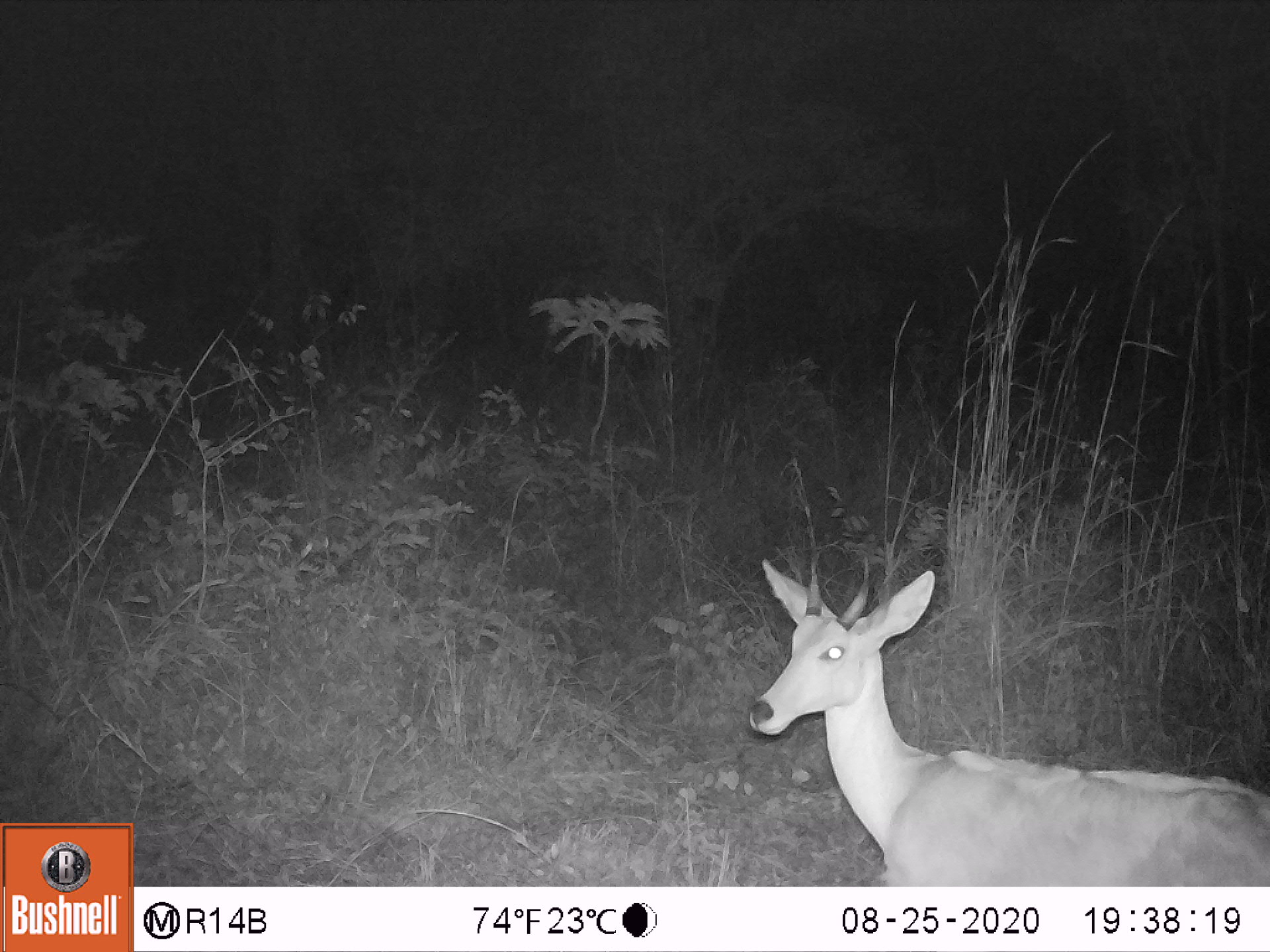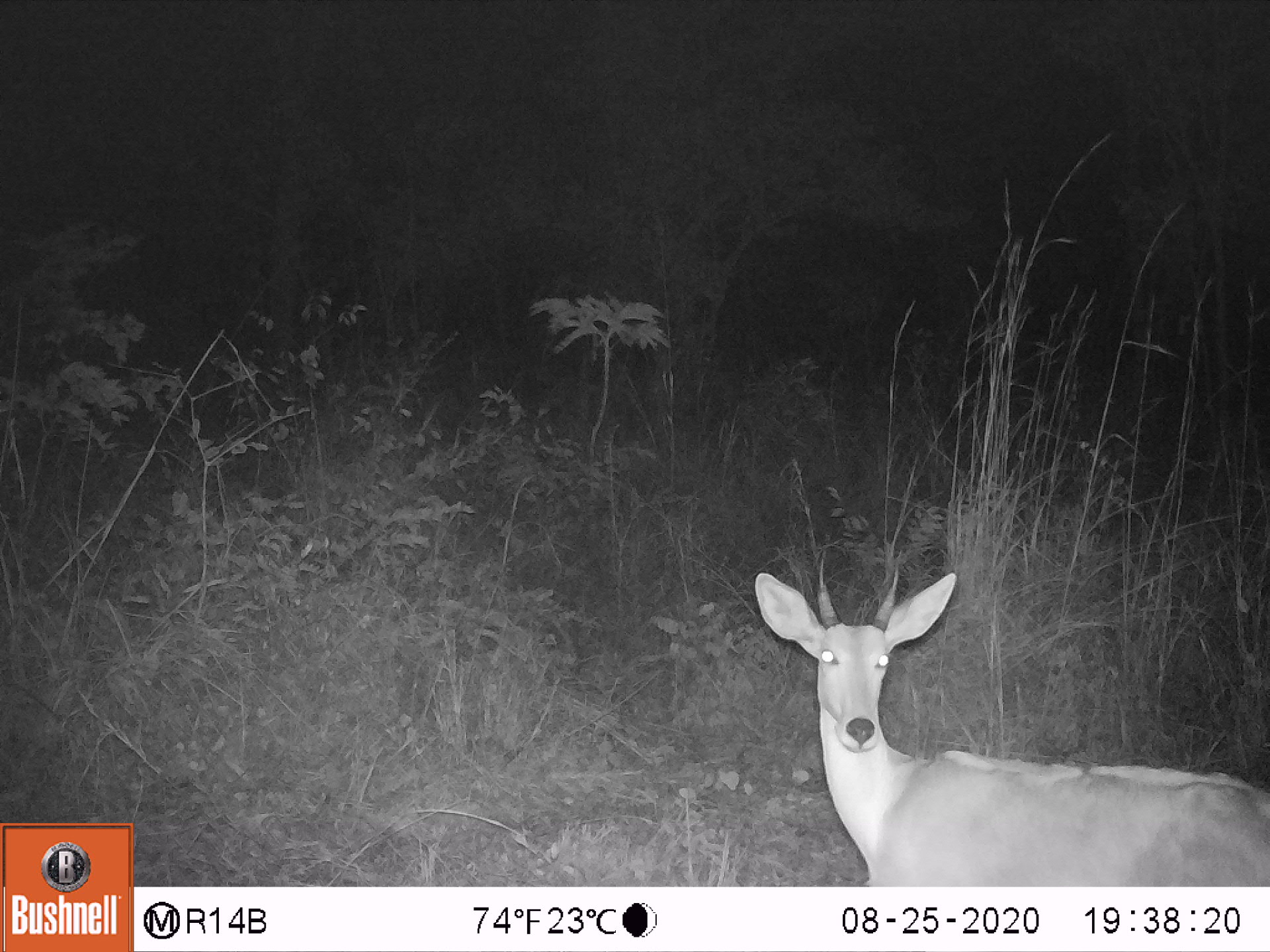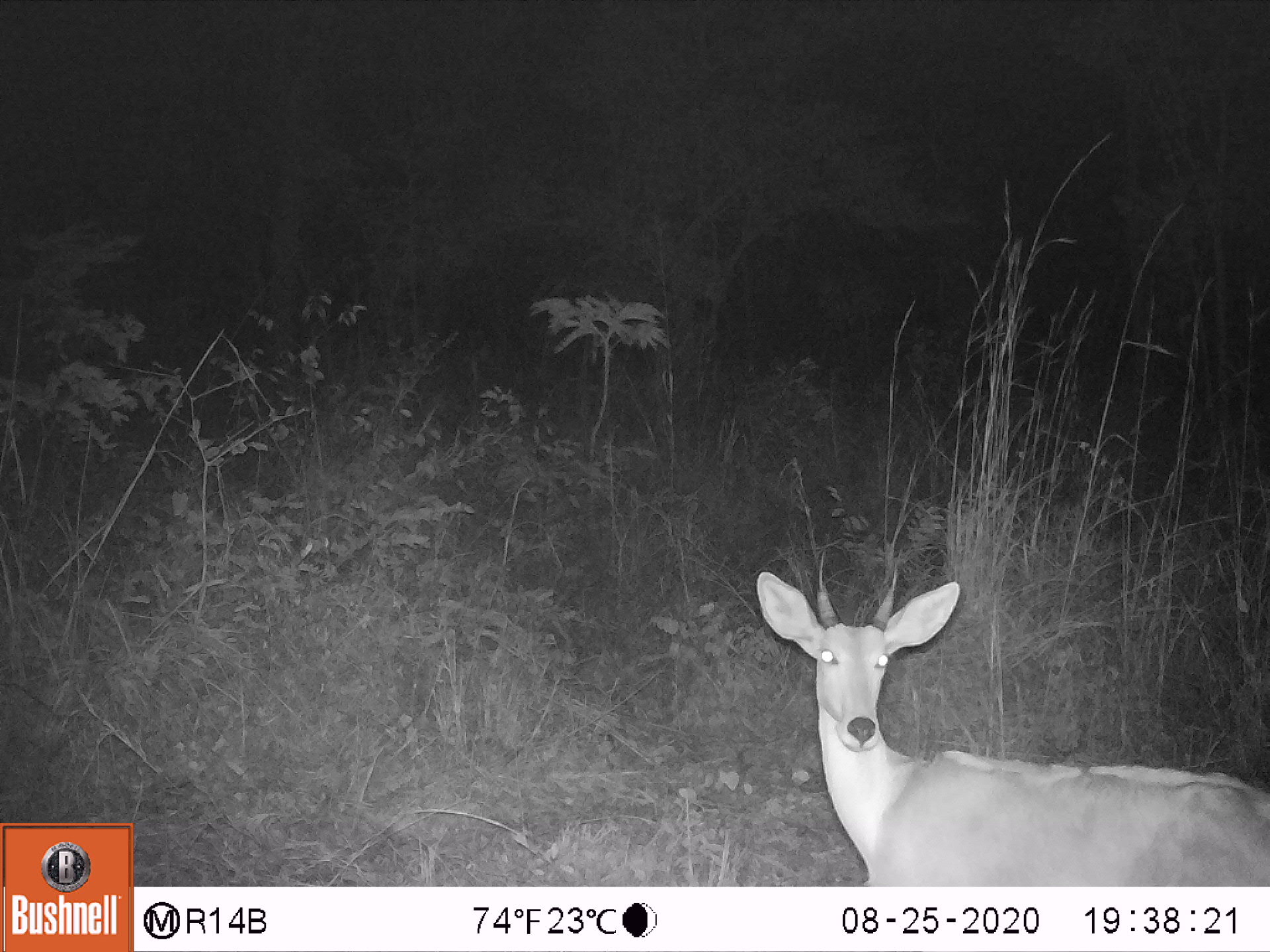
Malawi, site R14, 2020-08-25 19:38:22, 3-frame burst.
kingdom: Animalia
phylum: Chordata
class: Mammalia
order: Artiodactyla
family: Bovidae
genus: Redunca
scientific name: Redunca arundinum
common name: southern reedbuck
Southern reedbuck (Redunca arundinum), count 1.